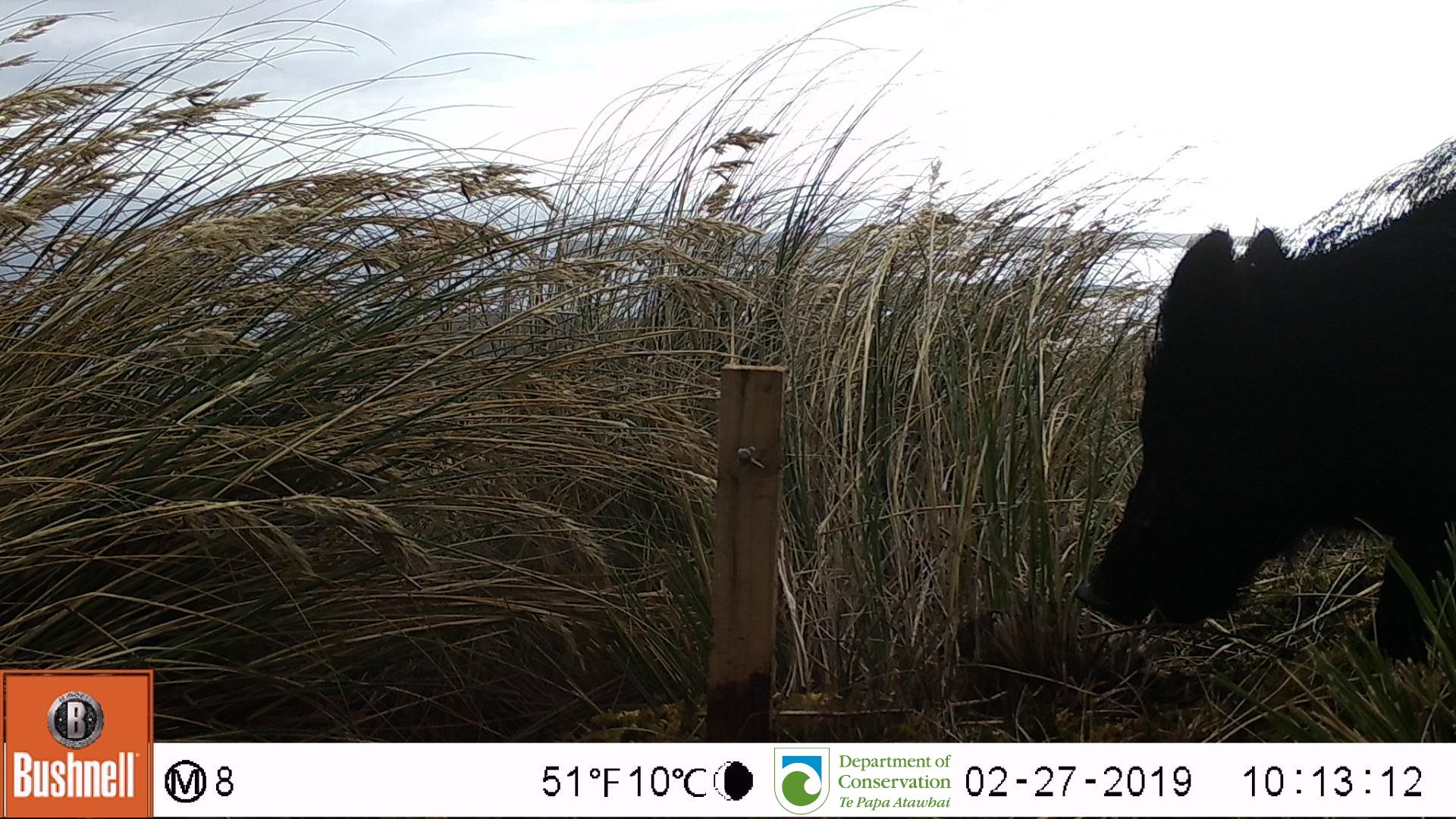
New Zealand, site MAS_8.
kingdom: Animalia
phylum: Chordata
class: Mammalia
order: Artiodactyla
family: Suidae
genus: Sus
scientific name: Sus scrofa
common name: pig